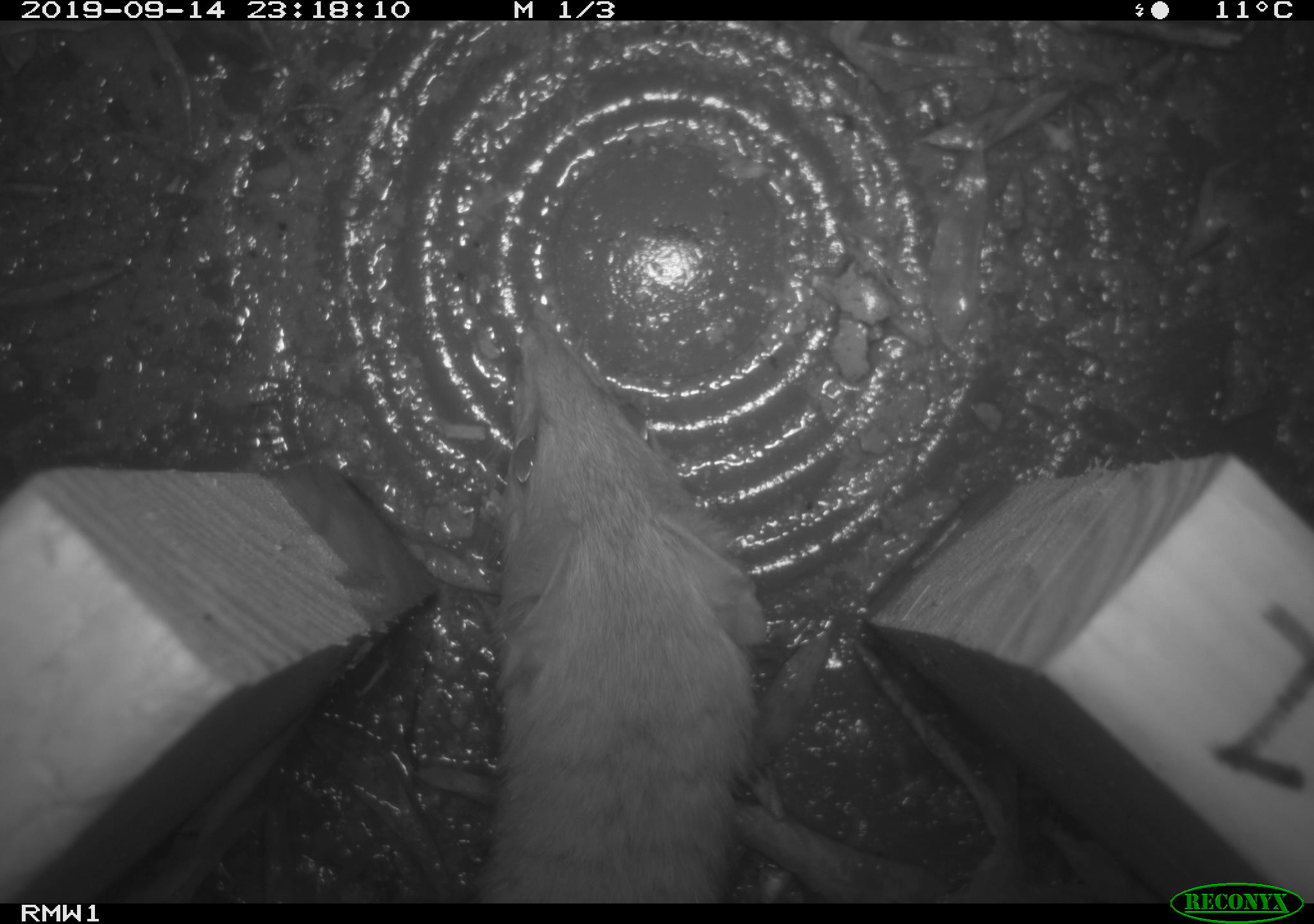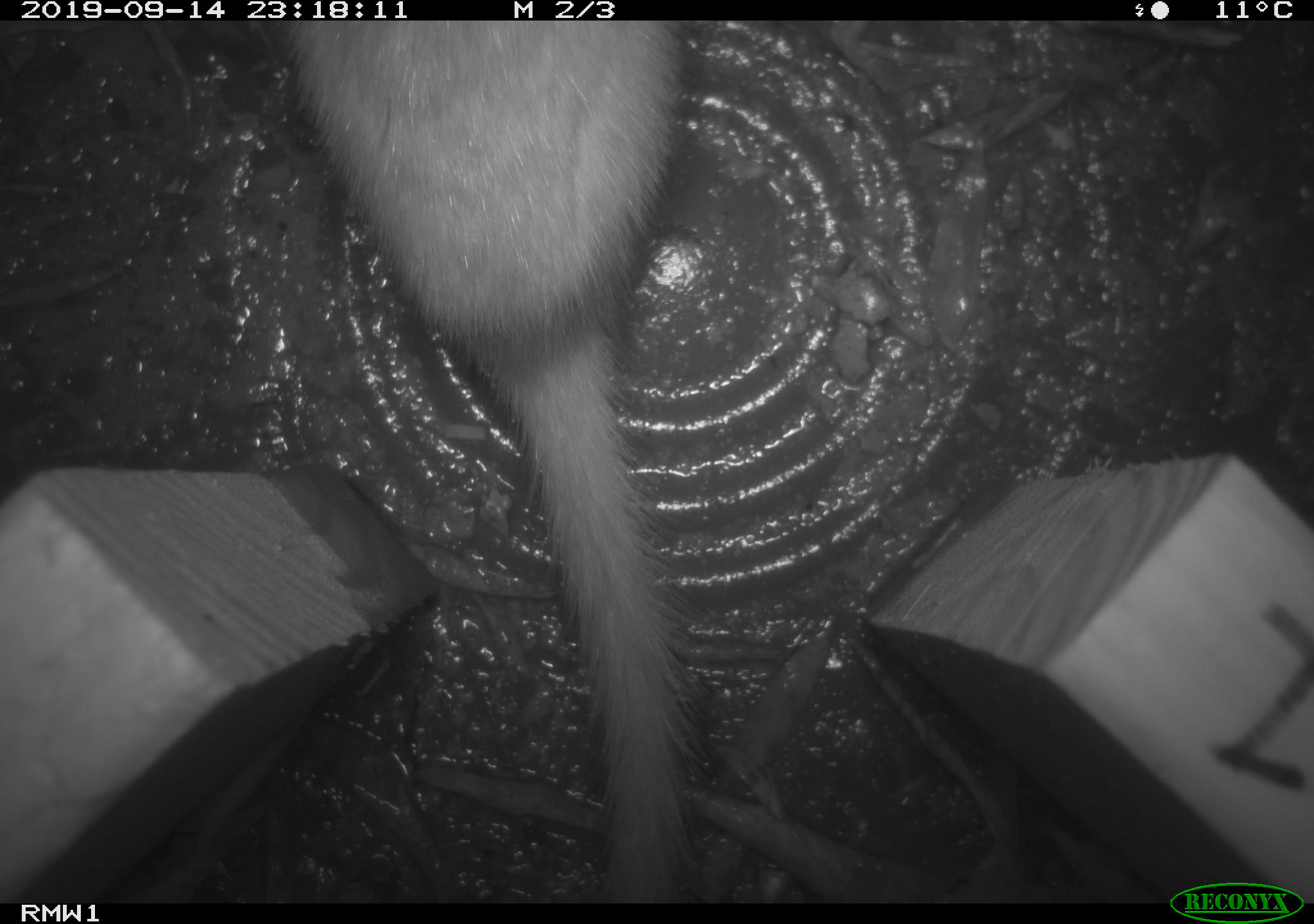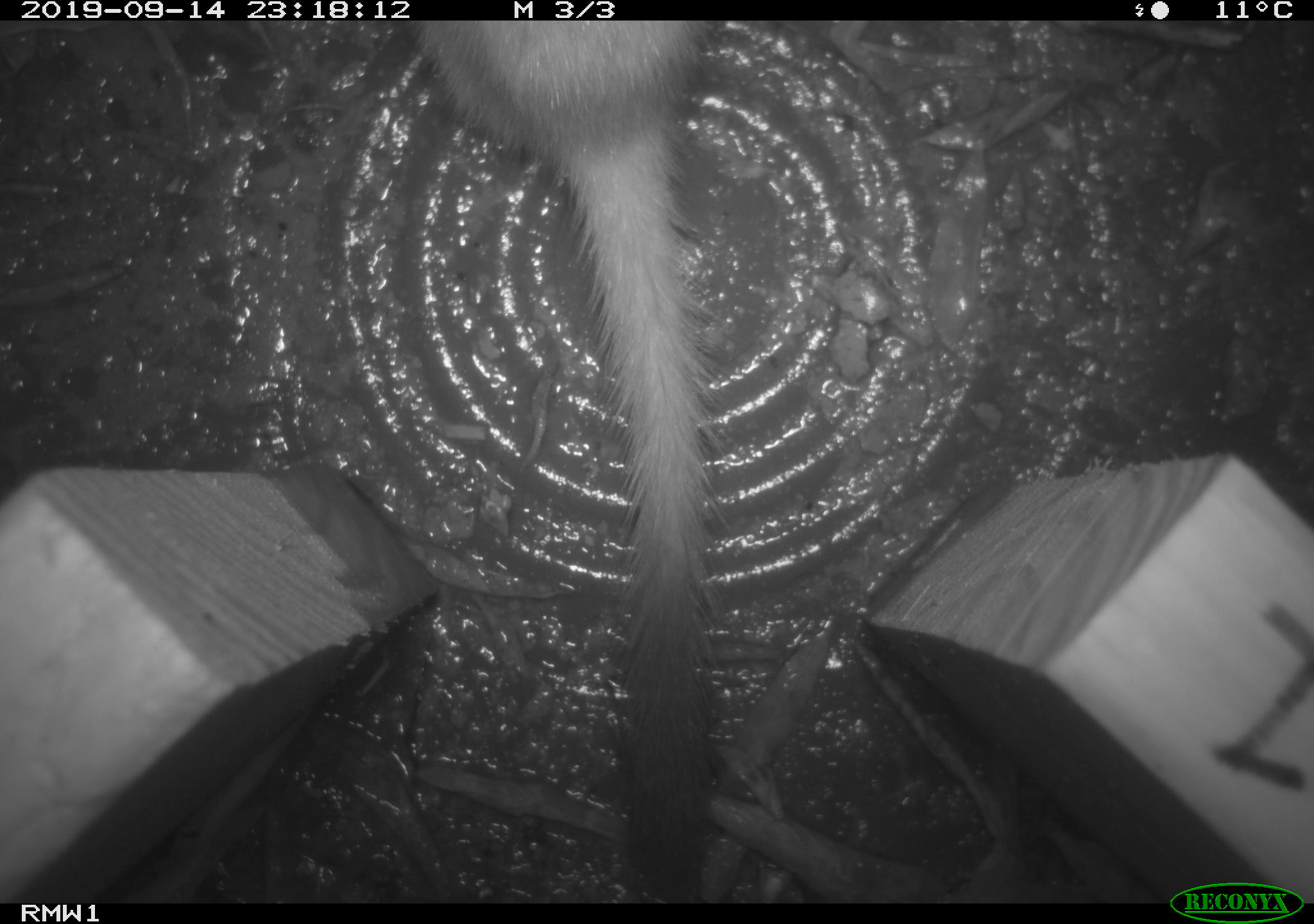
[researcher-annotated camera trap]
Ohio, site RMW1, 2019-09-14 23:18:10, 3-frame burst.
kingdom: Animalia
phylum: Chordata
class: Mammalia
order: Carnivora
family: Mustelidae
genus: Neogale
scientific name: Neogale frenata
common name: long-tailed weasel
Long-tailed weasel (Neogale frenata).